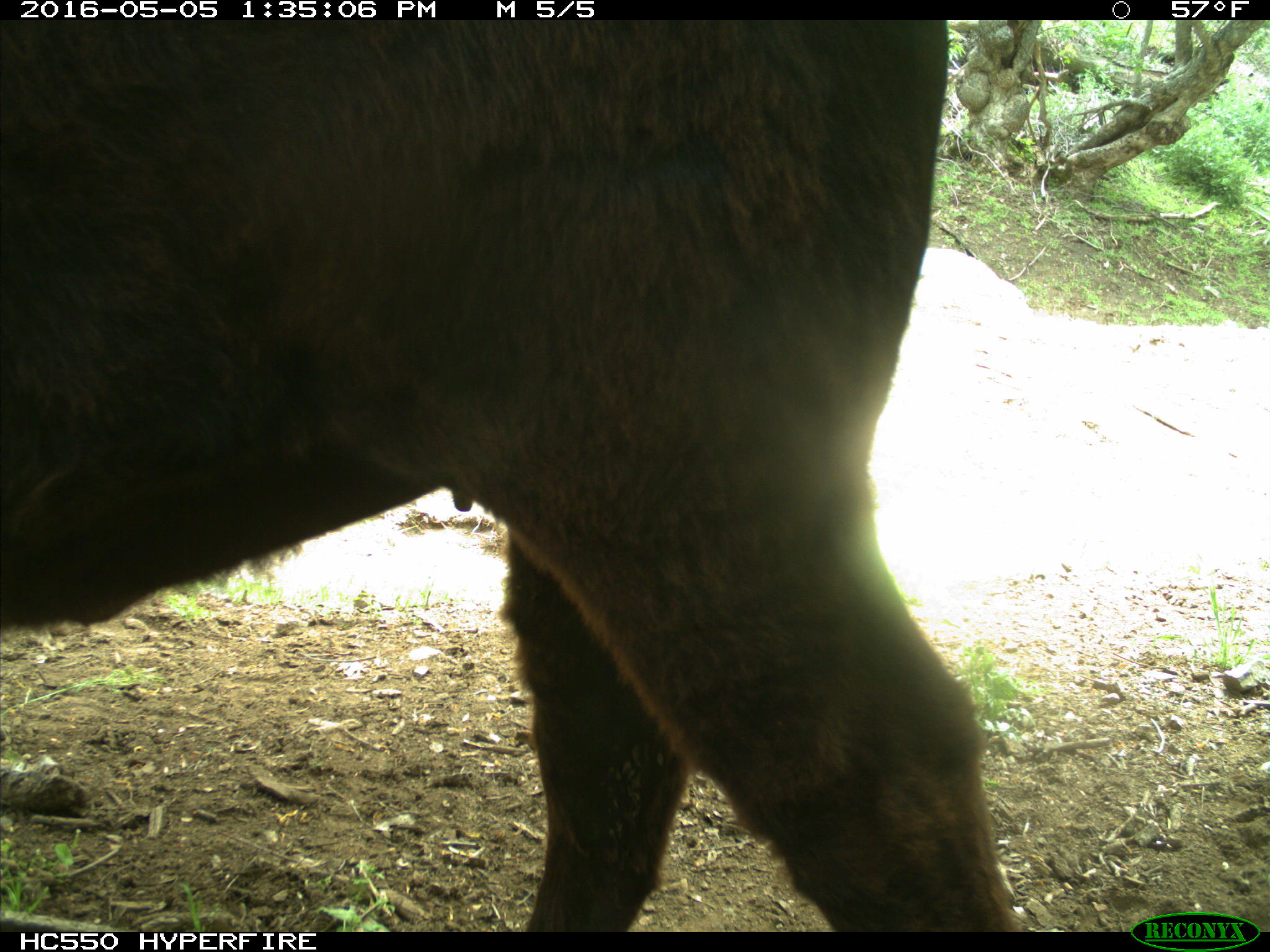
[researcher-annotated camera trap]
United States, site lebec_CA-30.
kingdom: Animalia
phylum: Chordata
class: Mammalia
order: Artiodactyla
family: Bovidae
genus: Bos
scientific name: Bos taurus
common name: domestic cow